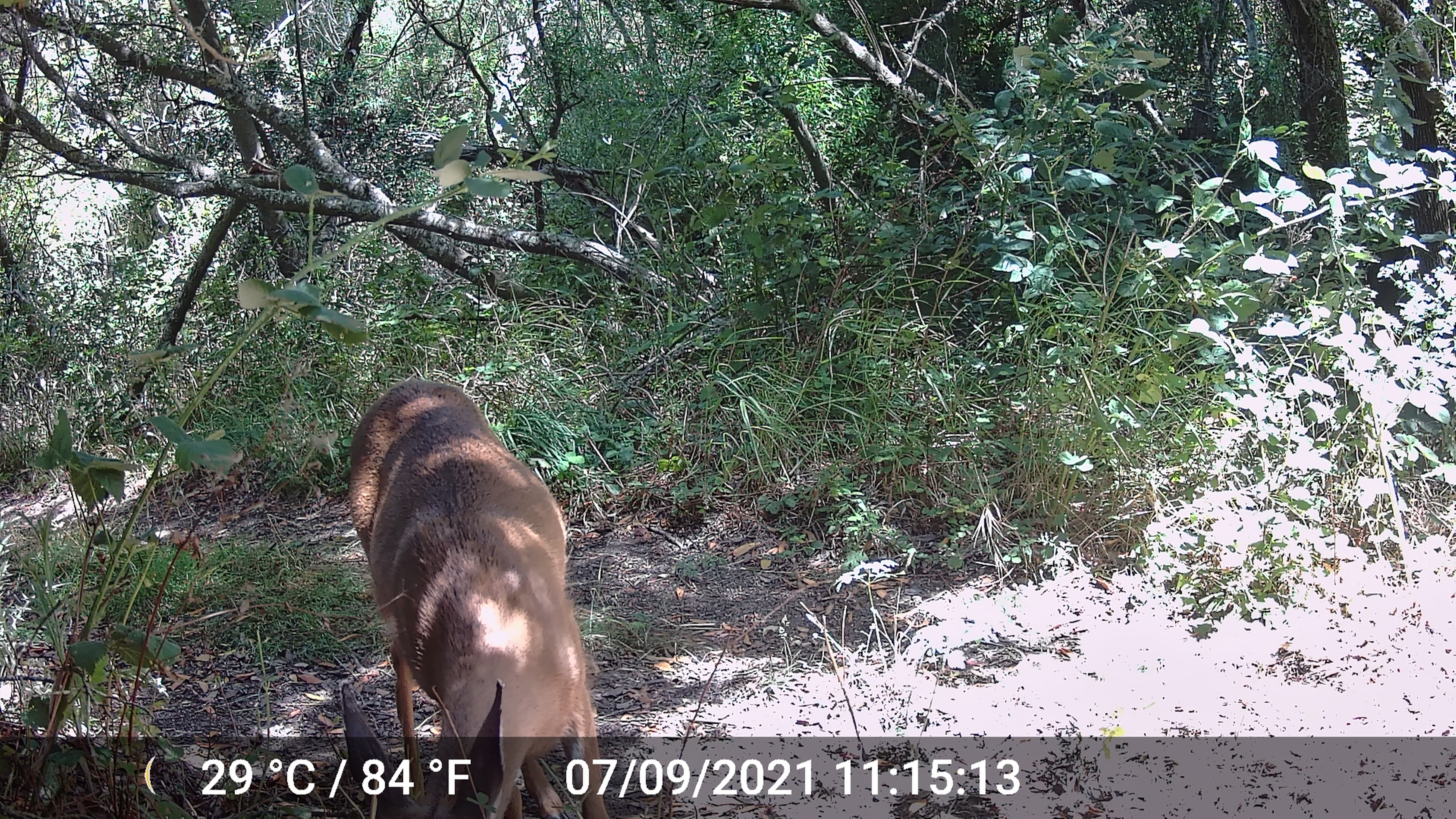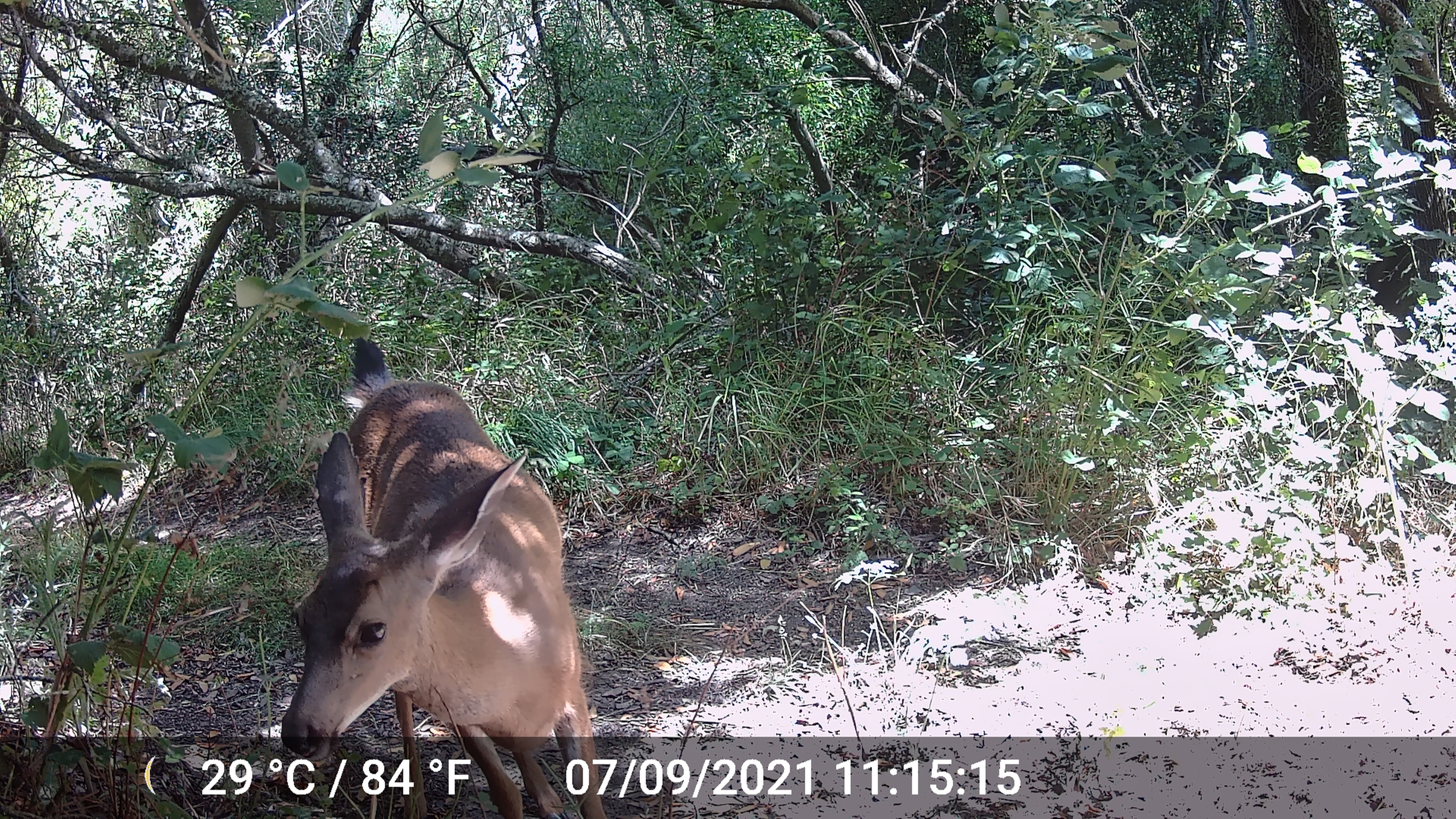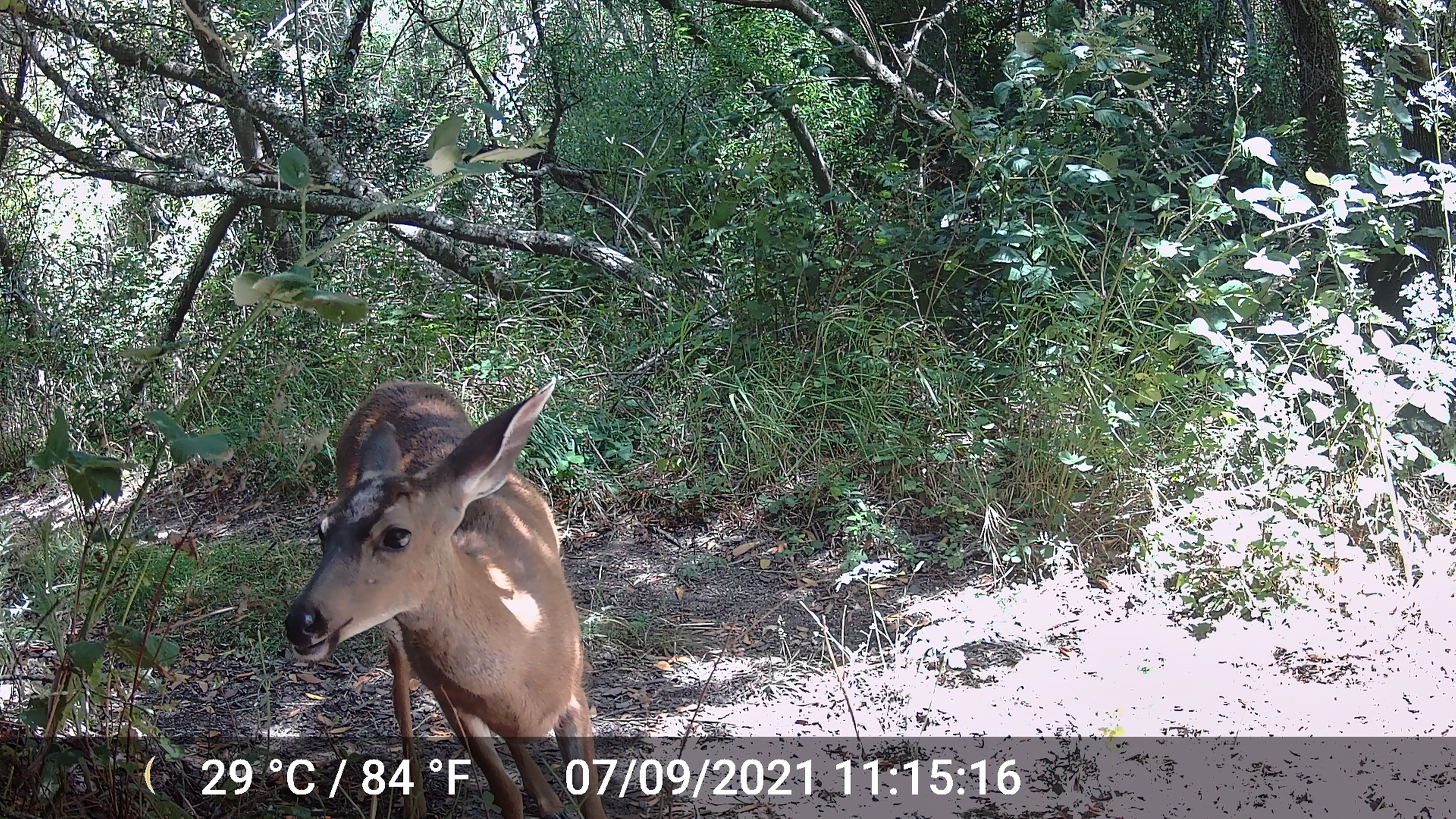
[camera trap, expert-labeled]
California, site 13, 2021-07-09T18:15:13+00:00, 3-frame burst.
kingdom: Animalia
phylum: Chordata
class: Mammalia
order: Artiodactyla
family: Cervidae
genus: Odocoileus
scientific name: Odocoileus hemionus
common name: mule deer